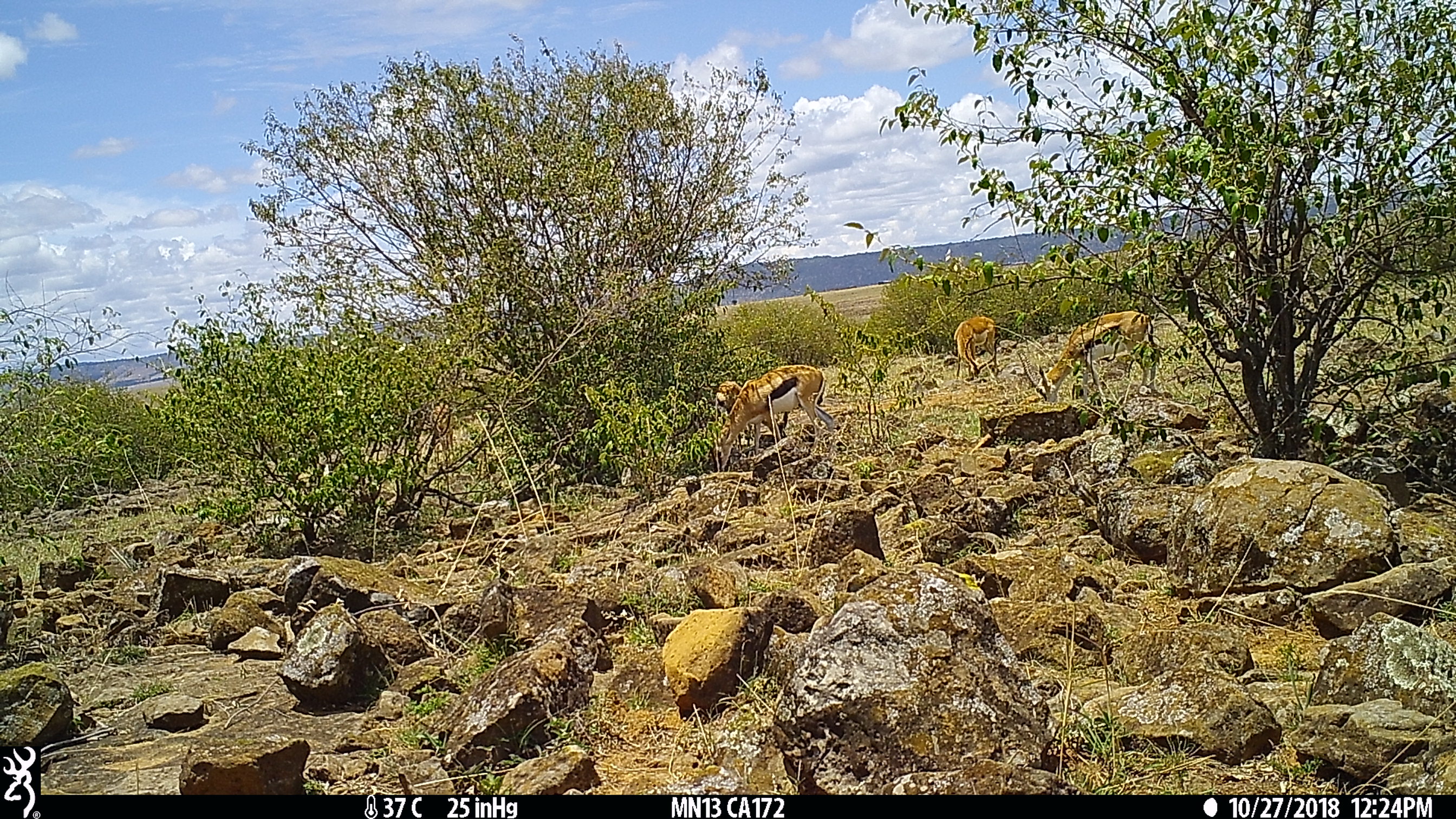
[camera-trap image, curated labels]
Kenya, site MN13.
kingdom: Animalia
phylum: Chordata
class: Mammalia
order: Artiodactyla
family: Bovidae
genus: Eudorcas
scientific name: Eudorcas thomsonii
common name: thomon's gazelle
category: gazelle thomsons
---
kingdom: Animalia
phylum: Chordata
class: Mammalia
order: Artiodactyla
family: Bovidae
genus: Aepyceros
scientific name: Aepyceros melampus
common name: impala